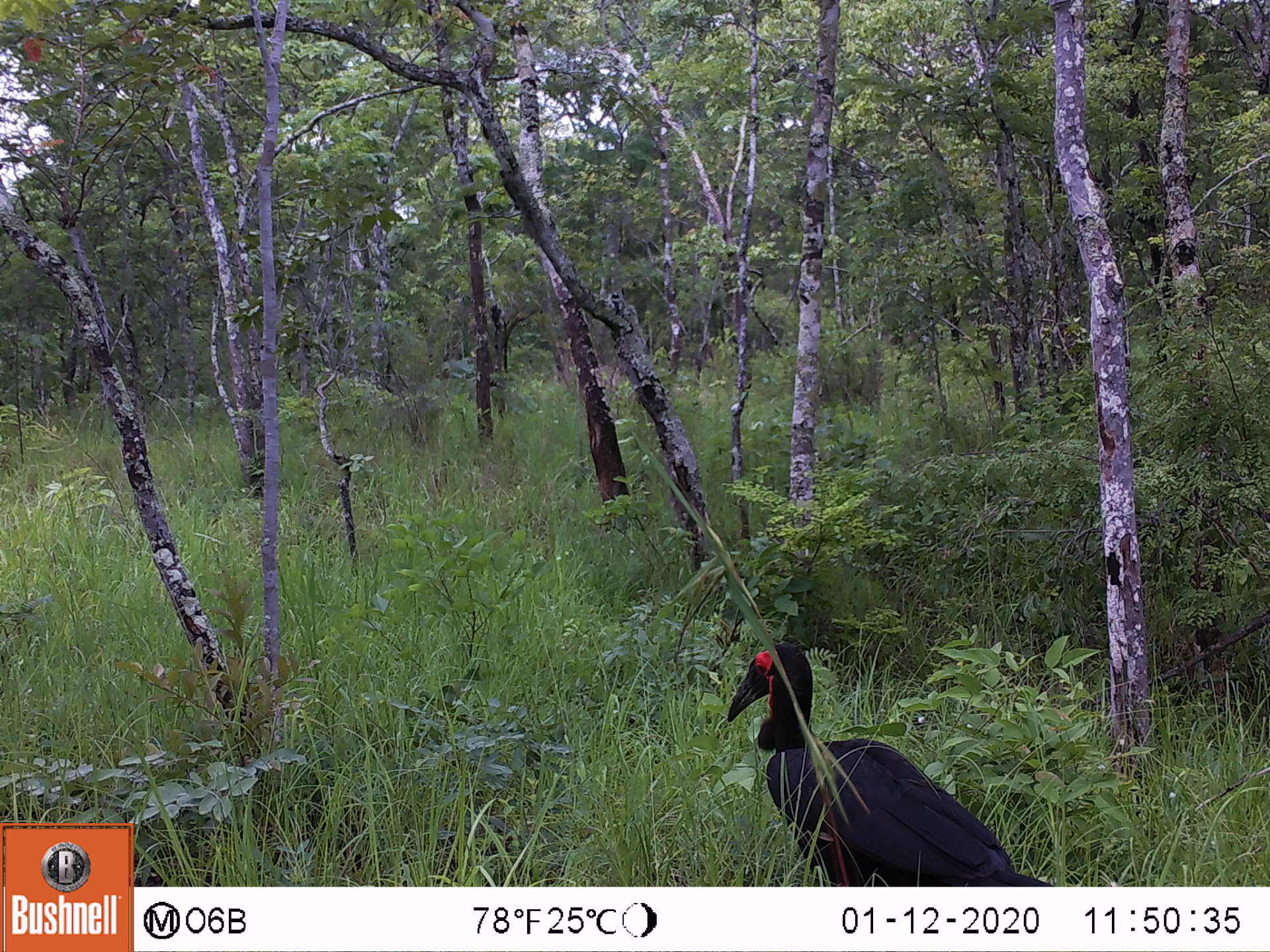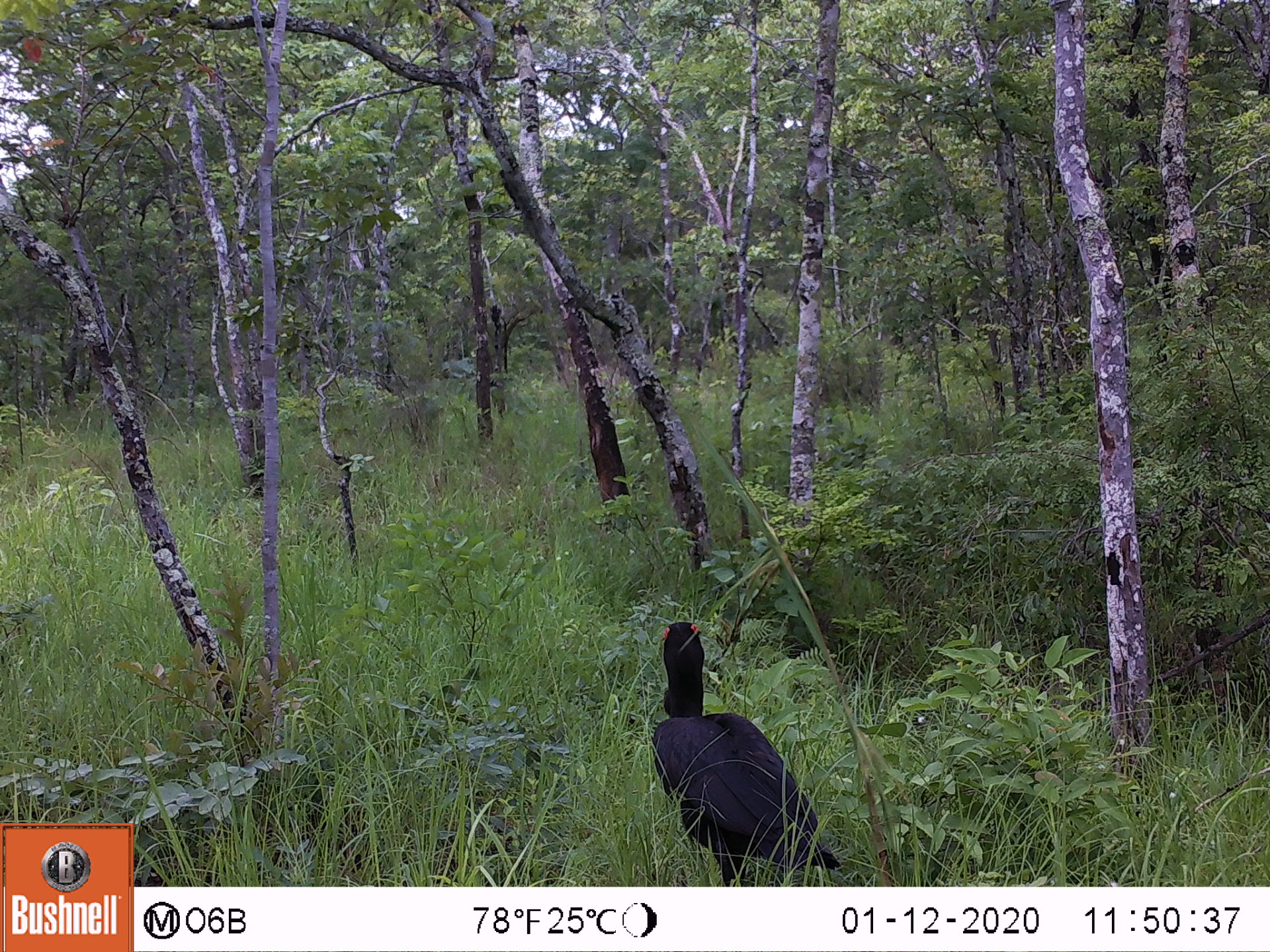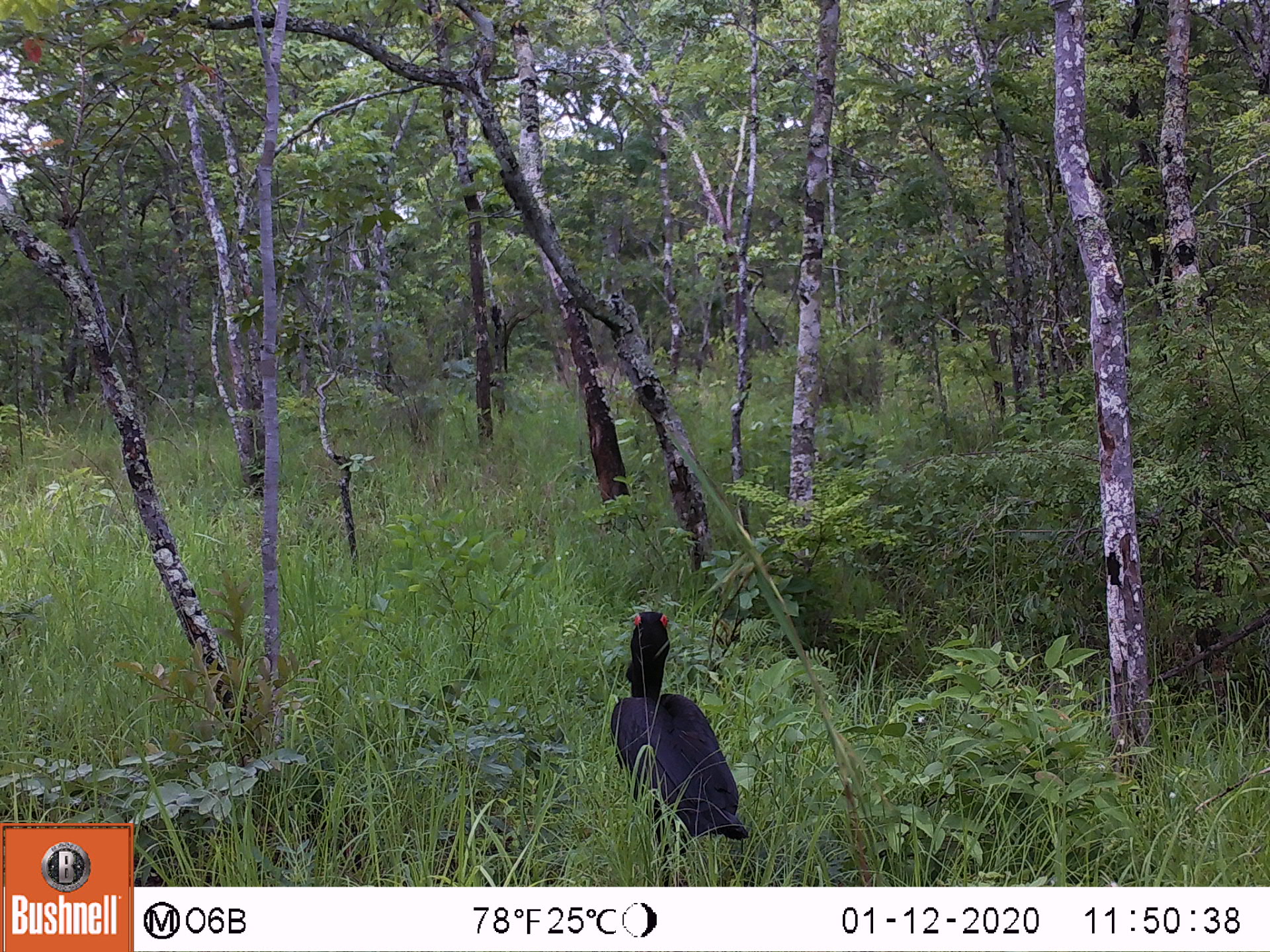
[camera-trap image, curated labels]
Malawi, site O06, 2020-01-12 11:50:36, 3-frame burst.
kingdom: Animalia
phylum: Chordata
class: Aves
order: Bucerotiformes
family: Bucorvidae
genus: Bucorvus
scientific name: Bucorvus leadbeateri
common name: southern ground hornbill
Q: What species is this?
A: Southern ground hornbill (Bucorvus leadbeateri).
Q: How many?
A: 1.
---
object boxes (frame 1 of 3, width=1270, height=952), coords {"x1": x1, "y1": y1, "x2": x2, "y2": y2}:
southern ground hornbill: {"x1": 713, "y1": 639, "x2": 1059, "y2": 878}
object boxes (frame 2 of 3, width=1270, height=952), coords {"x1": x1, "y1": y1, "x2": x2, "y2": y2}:
southern ground hornbill: {"x1": 649, "y1": 616, "x2": 850, "y2": 880}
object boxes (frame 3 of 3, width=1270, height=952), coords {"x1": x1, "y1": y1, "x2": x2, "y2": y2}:
southern ground hornbill: {"x1": 593, "y1": 599, "x2": 750, "y2": 870}